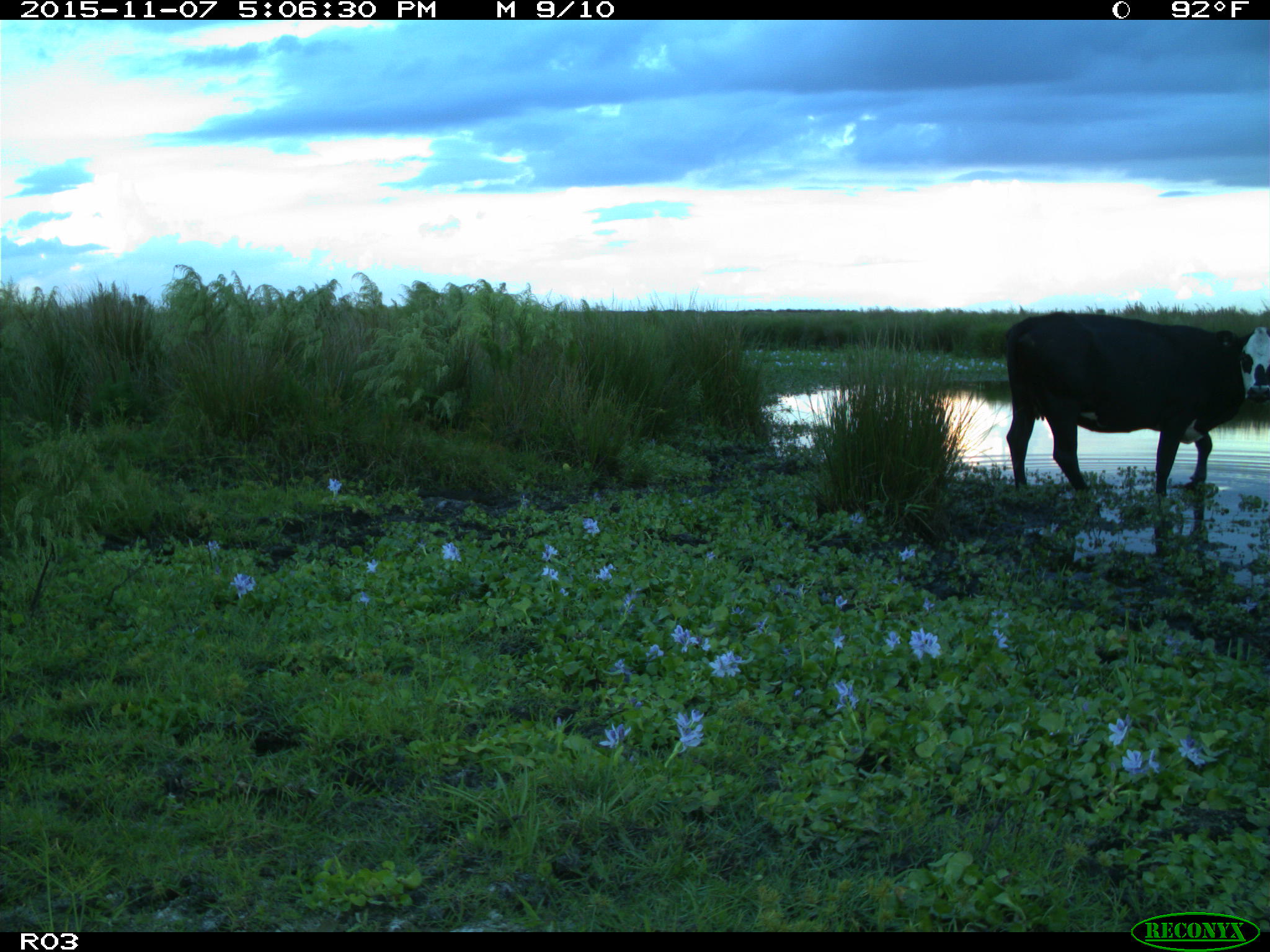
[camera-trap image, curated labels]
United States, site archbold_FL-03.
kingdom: Animalia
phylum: Chordata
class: Mammalia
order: Artiodactyla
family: Bovidae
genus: Bos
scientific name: Bos taurus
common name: domestic cow